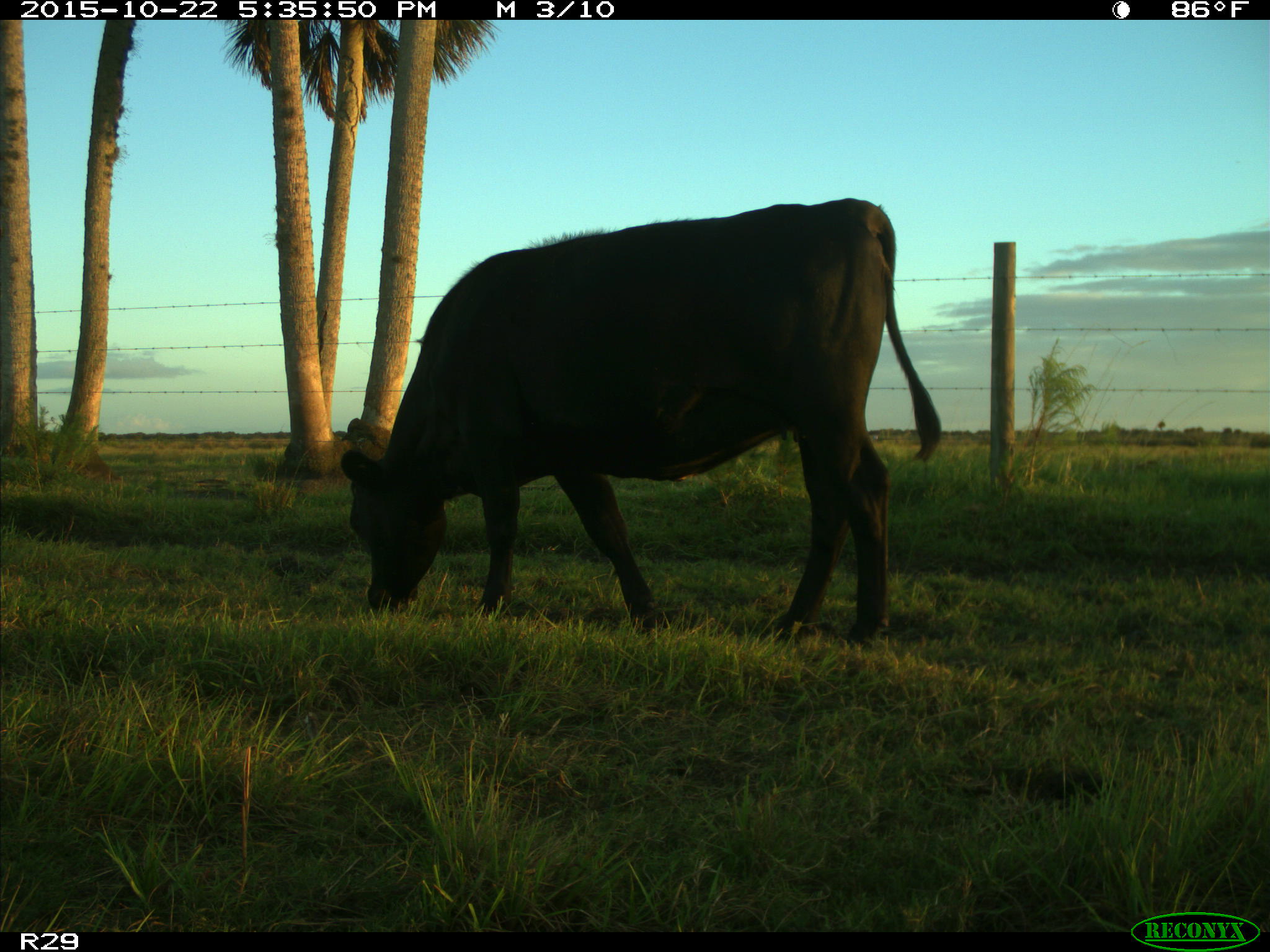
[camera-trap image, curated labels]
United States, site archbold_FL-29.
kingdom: Animalia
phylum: Chordata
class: Mammalia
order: Artiodactyla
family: Bovidae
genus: Bos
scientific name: Bos taurus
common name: domestic cow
Bos taurus (domestic cow).